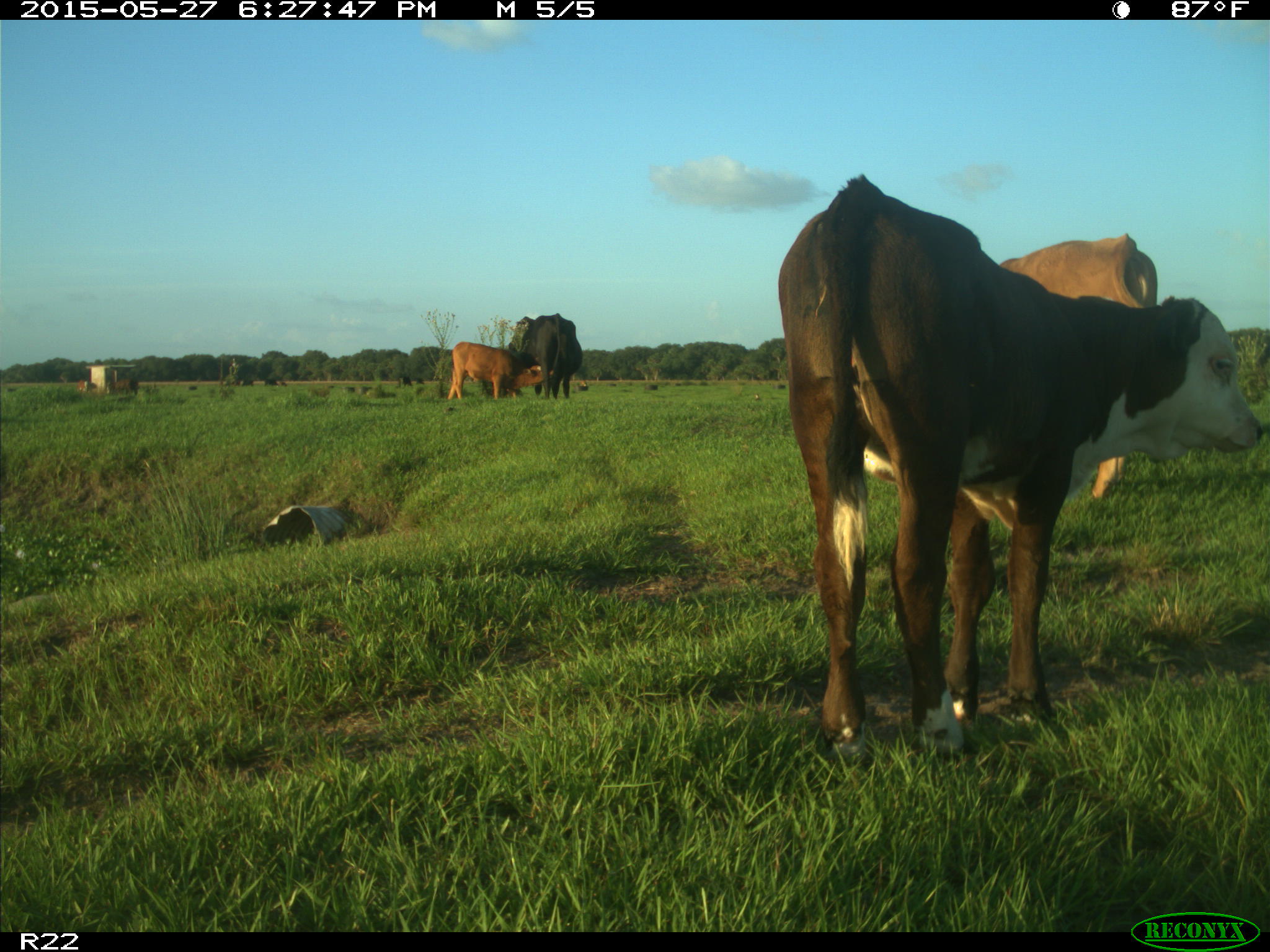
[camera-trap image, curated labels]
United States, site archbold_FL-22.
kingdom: Animalia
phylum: Chordata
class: Mammalia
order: Artiodactyla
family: Bovidae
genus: Bos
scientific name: Bos taurus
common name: domestic cow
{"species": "Bos taurus (domestic cow)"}